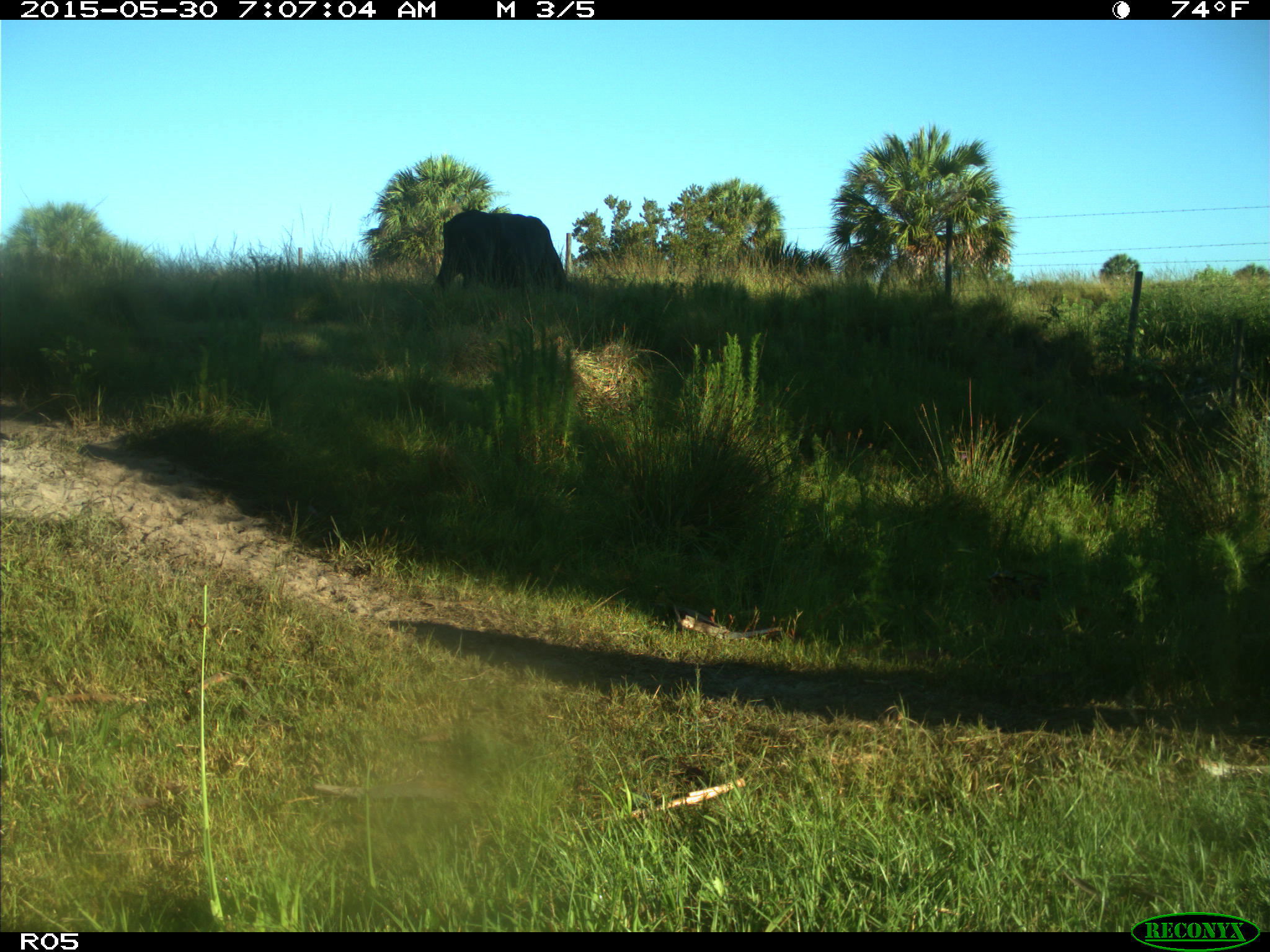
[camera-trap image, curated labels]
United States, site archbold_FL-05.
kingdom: Animalia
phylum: Chordata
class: Mammalia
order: Artiodactyla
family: Bovidae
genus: Bos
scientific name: Bos taurus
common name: domestic cow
Bos taurus (domestic cow).